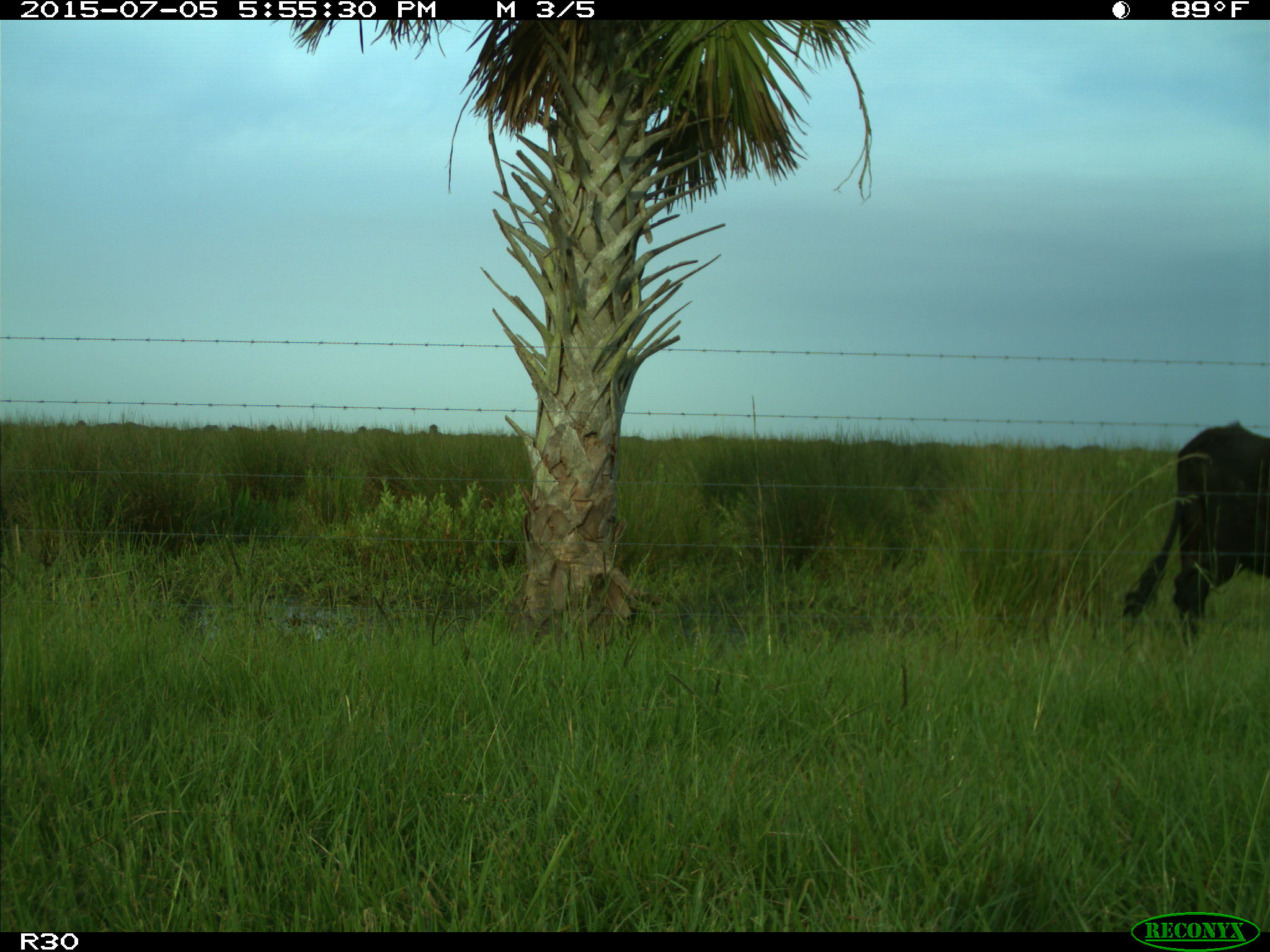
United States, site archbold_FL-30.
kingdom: Animalia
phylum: Chordata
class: Mammalia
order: Artiodactyla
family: Bovidae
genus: Bos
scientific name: Bos taurus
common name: domestic cow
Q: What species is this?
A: Bos taurus (domestic cow).